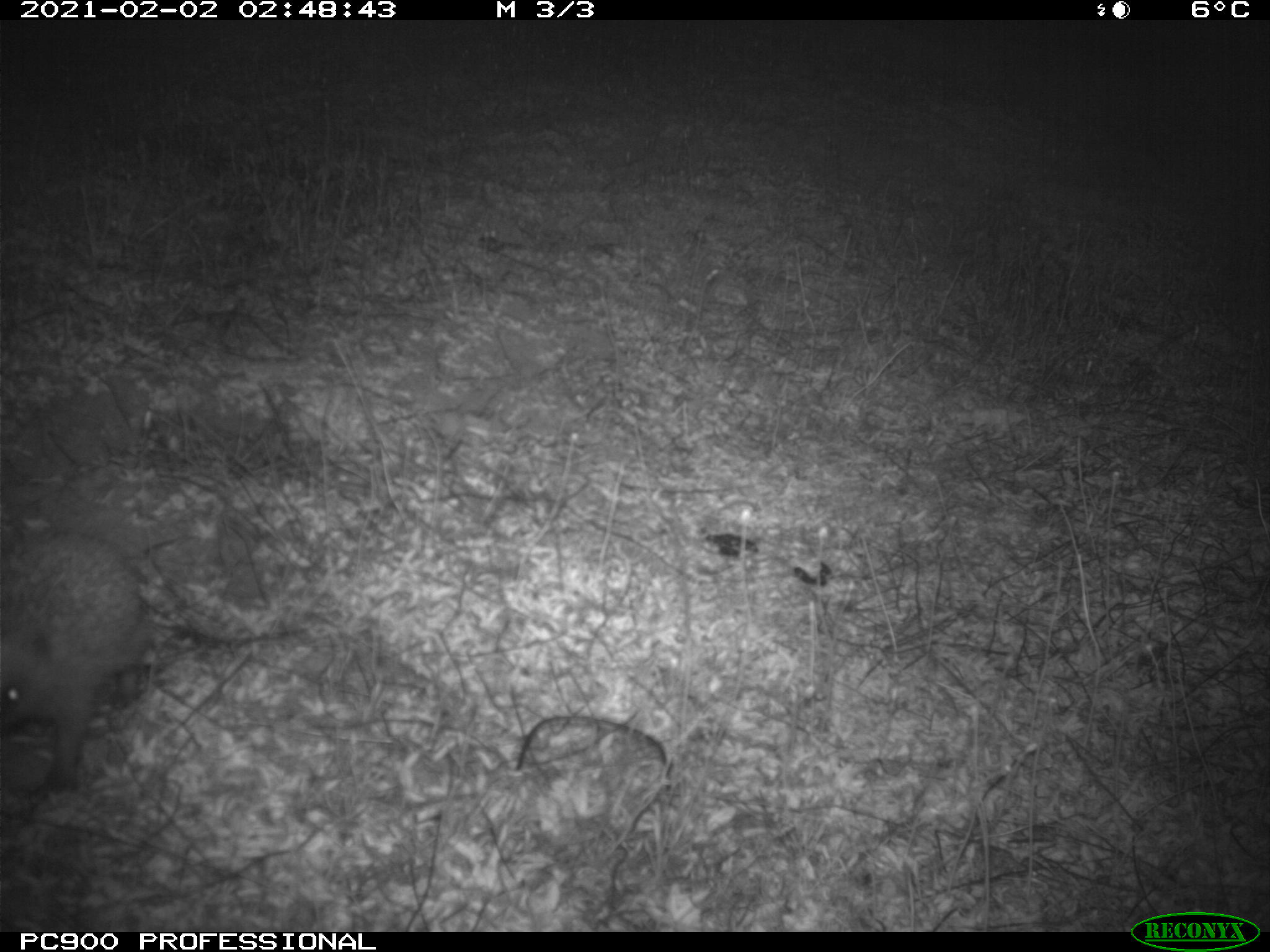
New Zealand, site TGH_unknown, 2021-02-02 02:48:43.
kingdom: Animalia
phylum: Chordata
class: Mammalia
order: Eulipotyphla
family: Erinaceidae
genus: Erinaceus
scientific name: Erinaceus europaeus europaeus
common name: european hedgehog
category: hedgehog